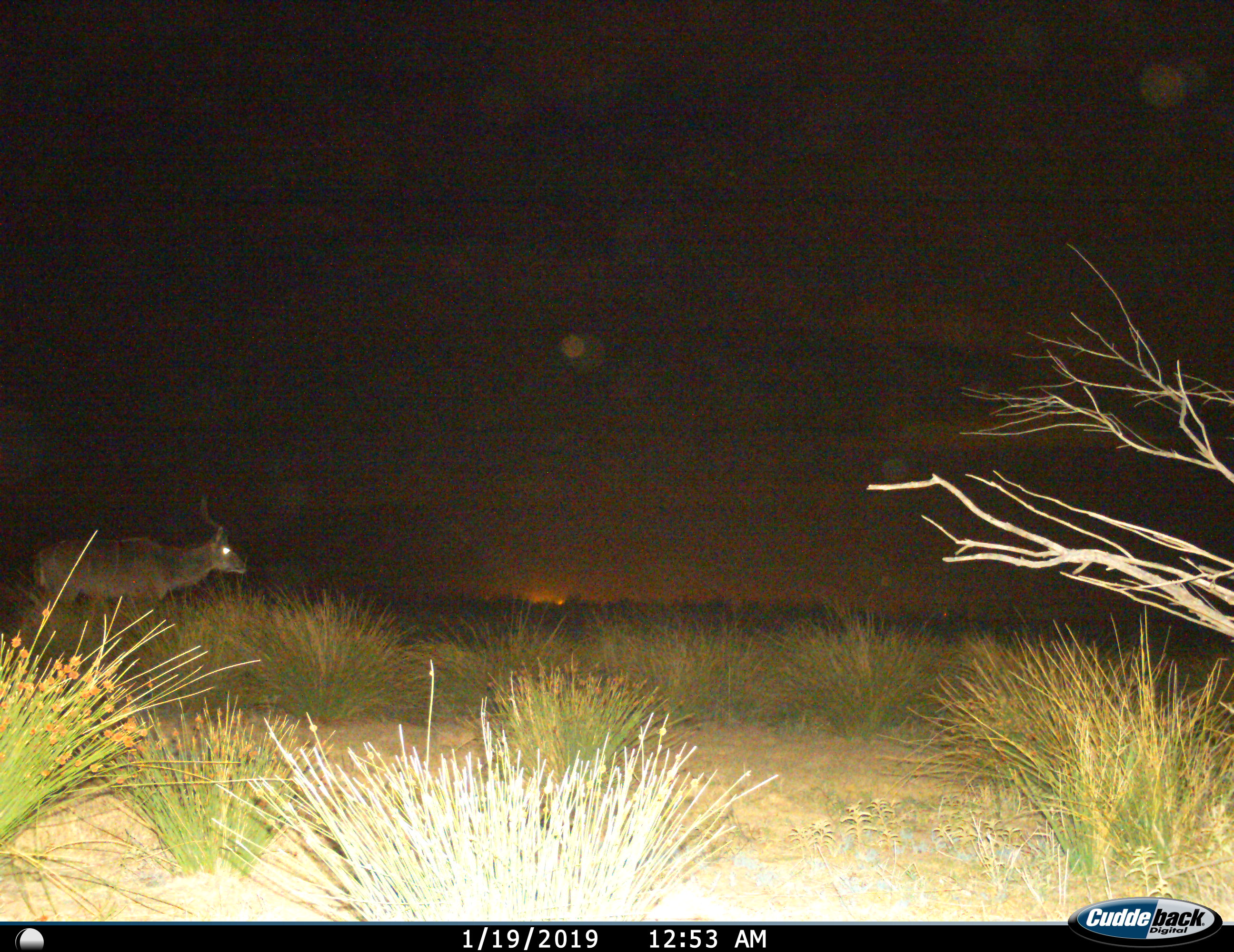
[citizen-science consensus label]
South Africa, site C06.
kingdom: Animalia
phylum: Chordata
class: Mammalia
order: Artiodactyla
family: Bovidae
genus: Tragelaphus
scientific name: Tragelaphus strepsiceros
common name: greater kudu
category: kudu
Kudu (greater kudu) (Tragelaphus strepsiceros), count 1. Behavior (volunteer vote fractions): standing 50%, resting 0%, moving 62%, interacting 0%. Young present (vote fraction): 0%. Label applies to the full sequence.